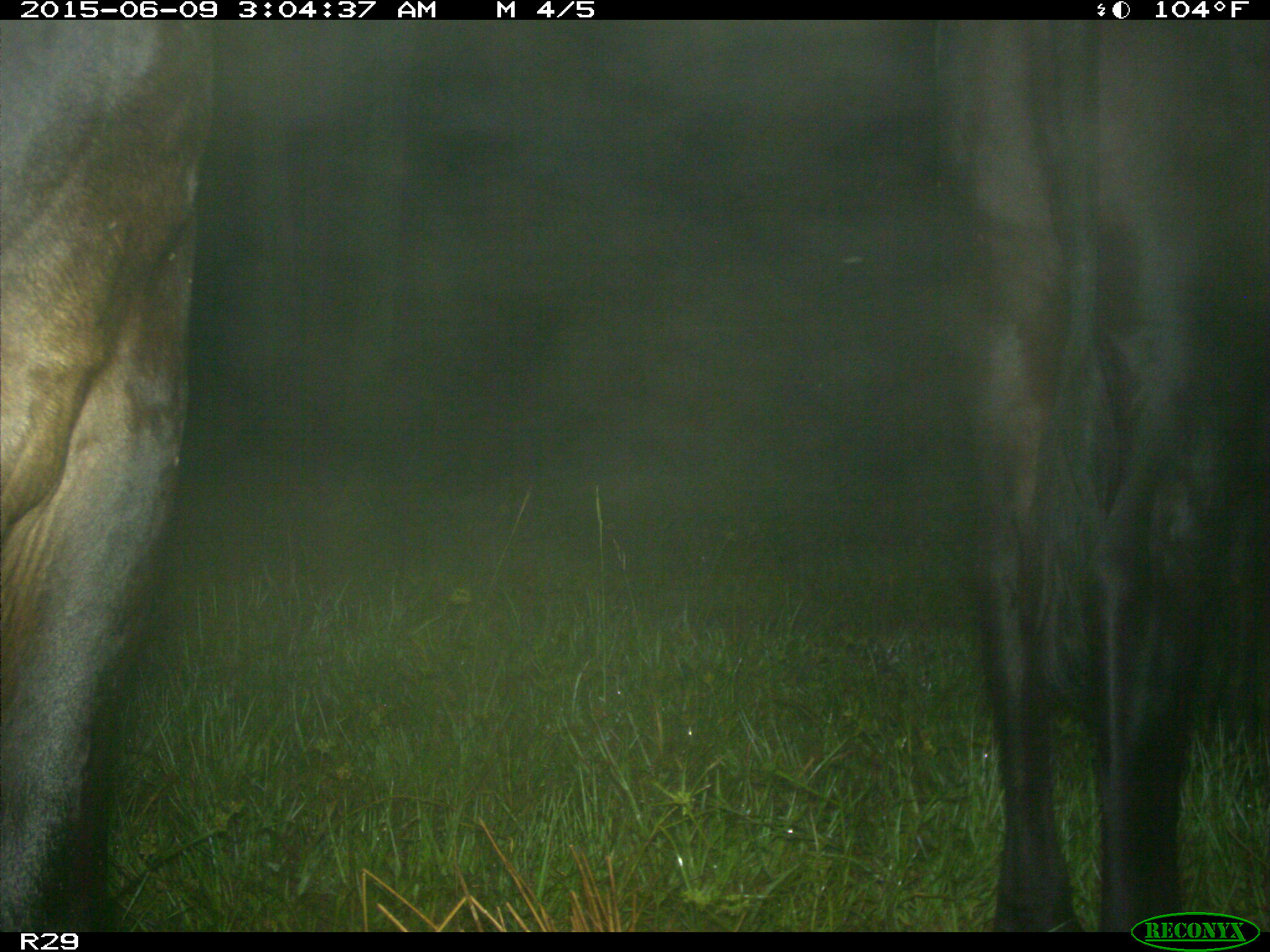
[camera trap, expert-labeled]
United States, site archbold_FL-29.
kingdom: Animalia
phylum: Chordata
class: Mammalia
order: Artiodactyla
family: Bovidae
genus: Bos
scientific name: Bos taurus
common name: domestic cow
Bos taurus (domestic cow).